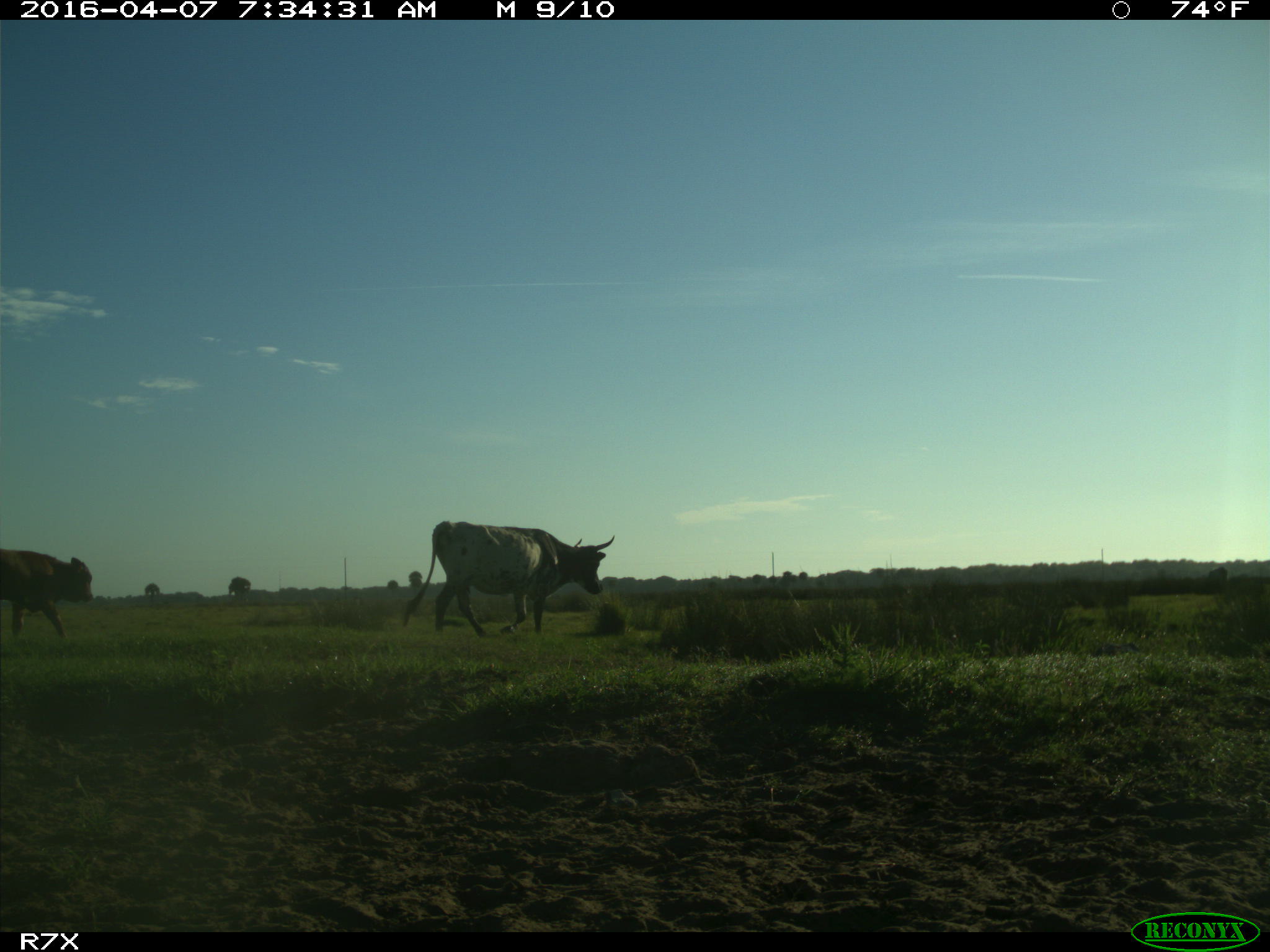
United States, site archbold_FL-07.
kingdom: Animalia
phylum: Chordata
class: Mammalia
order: Artiodactyla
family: Bovidae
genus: Bos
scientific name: Bos taurus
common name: domestic cow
Bos taurus (domestic cow).